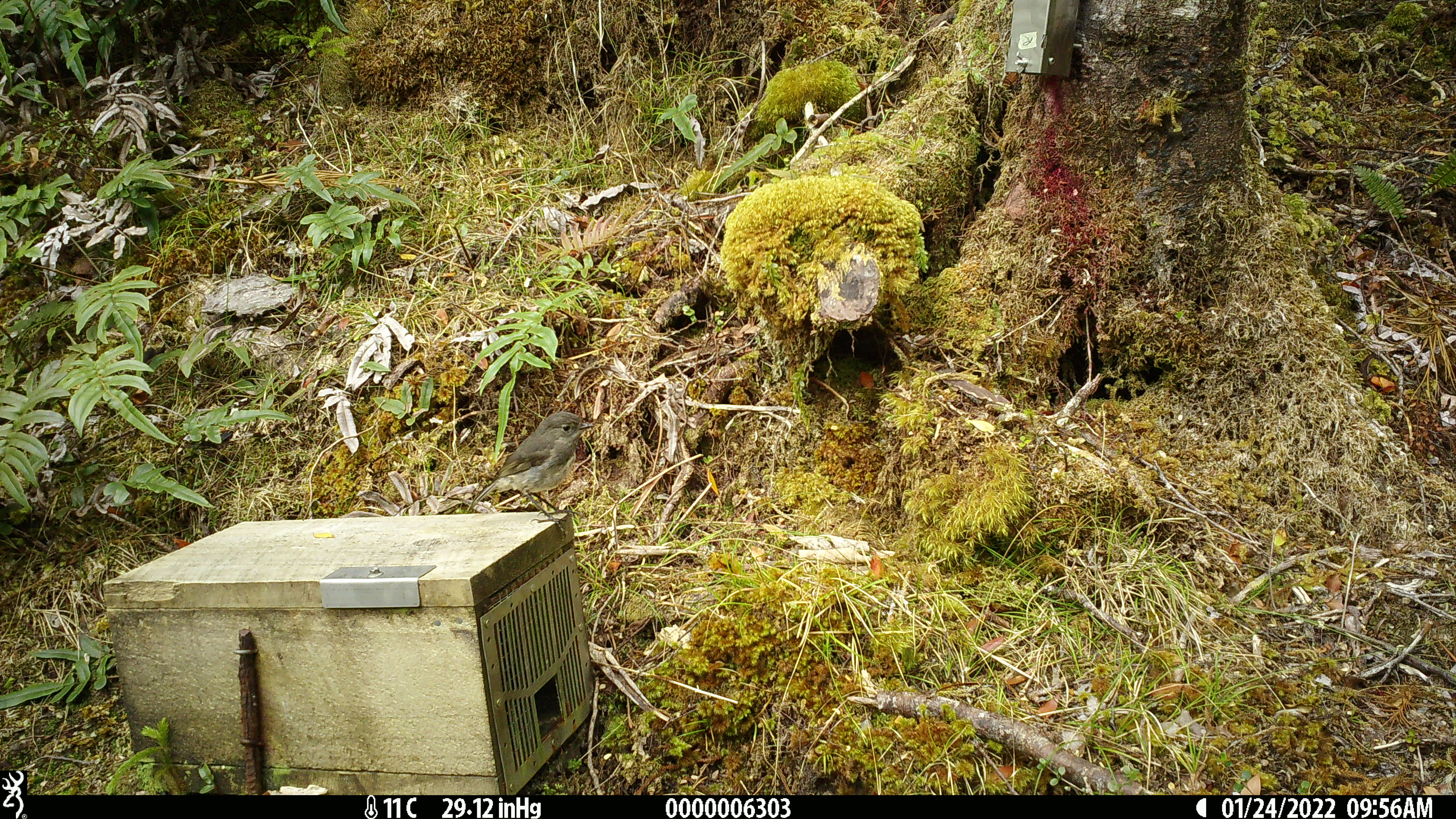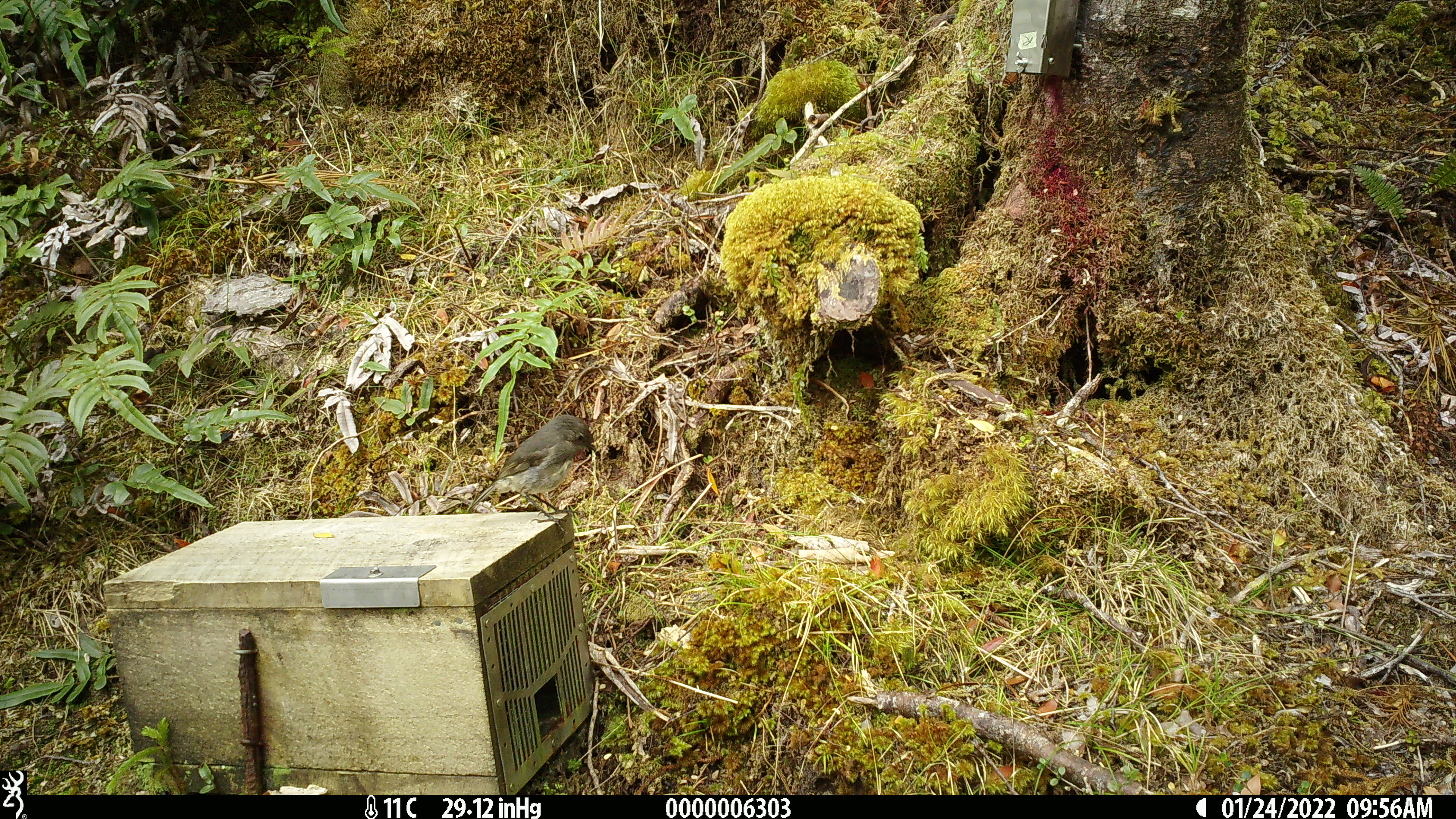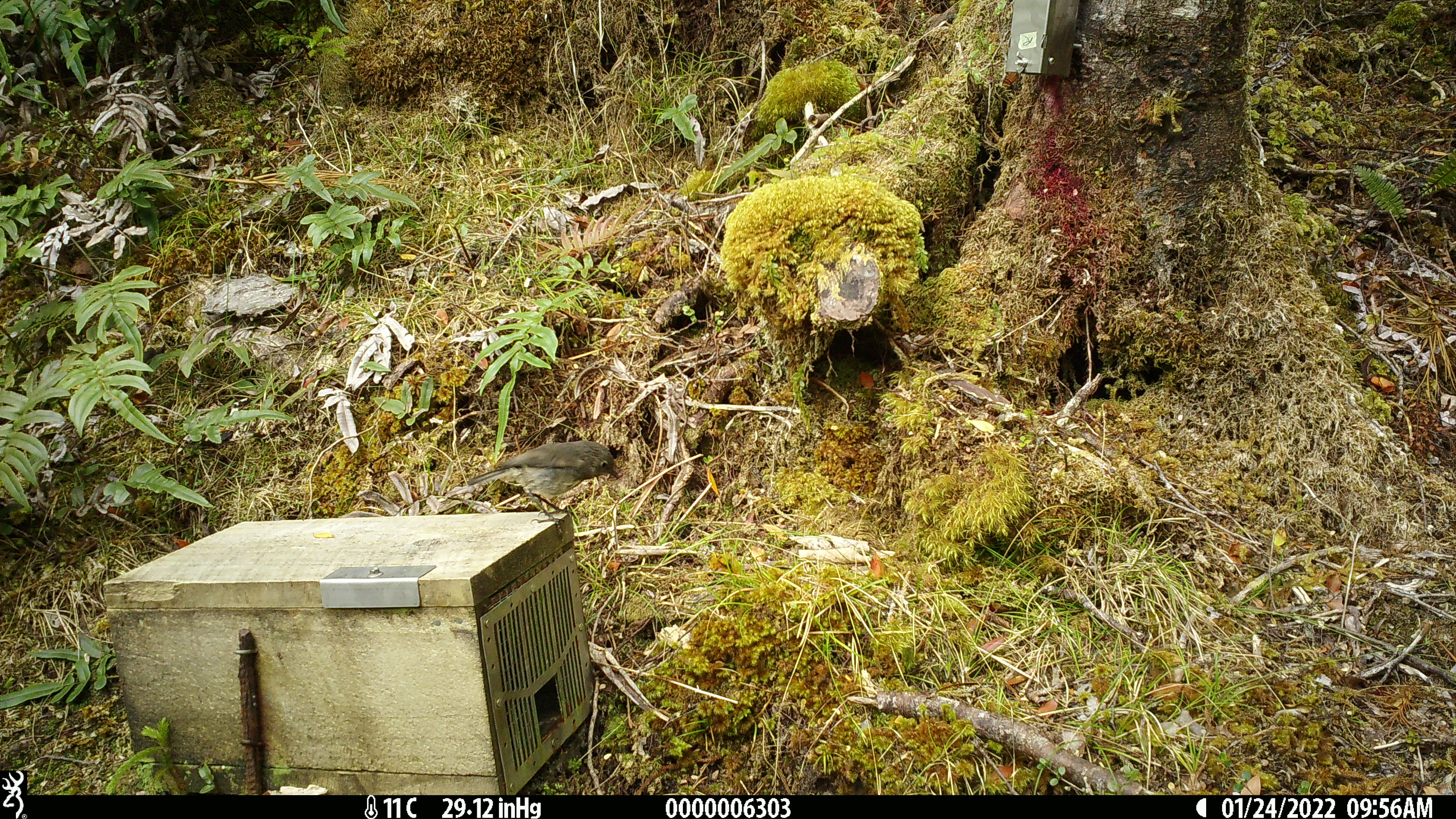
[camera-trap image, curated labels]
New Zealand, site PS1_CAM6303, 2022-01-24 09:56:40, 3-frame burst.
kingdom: Animalia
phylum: Chordata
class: Aves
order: Passeriformes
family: Petroicidae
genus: Petroica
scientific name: Petroica australis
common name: new zealand robin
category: robin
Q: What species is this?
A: Robin (new zealand robin) (Petroica australis).